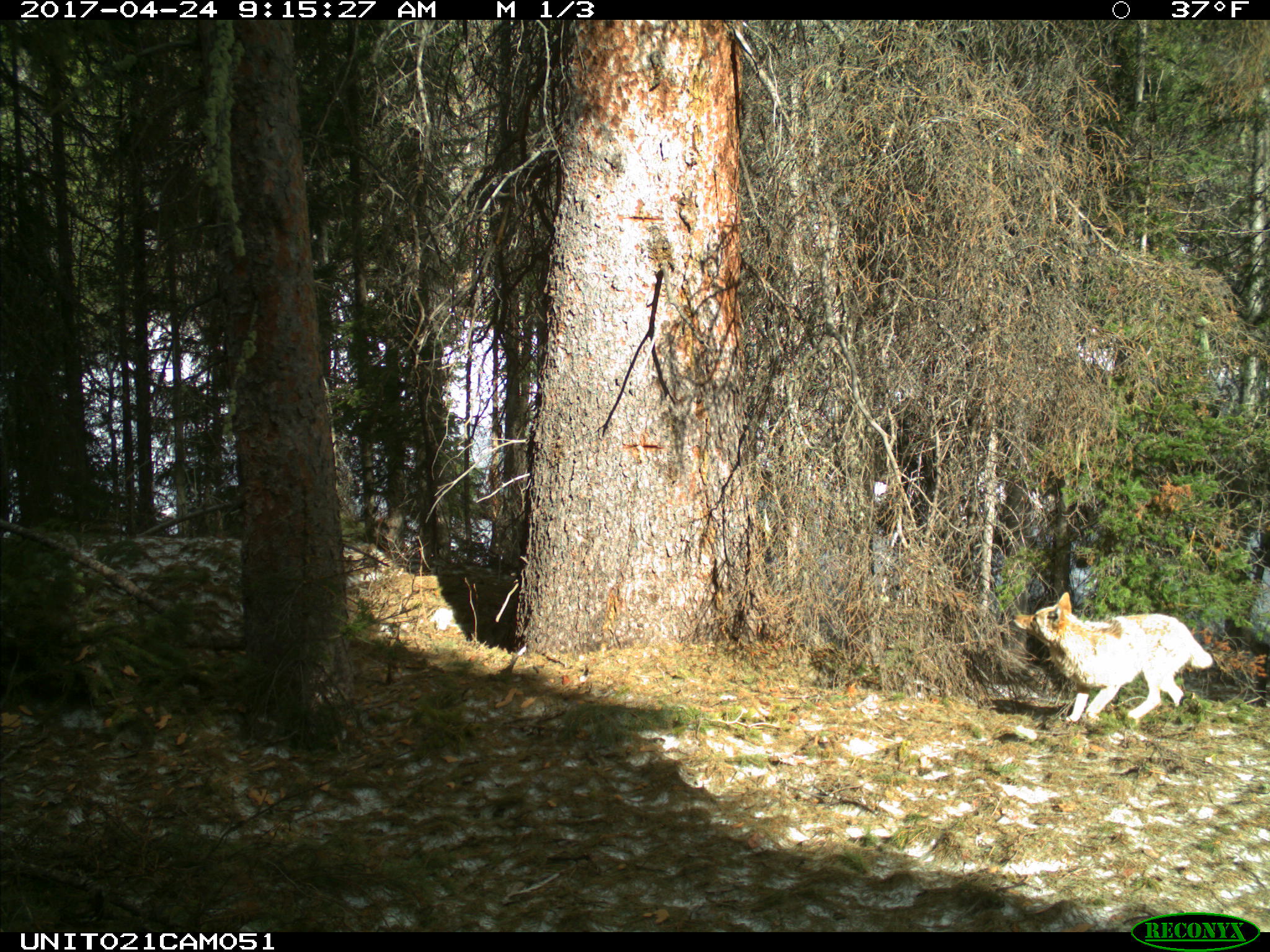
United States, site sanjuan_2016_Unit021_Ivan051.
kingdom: Animalia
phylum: Chordata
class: Mammalia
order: Carnivora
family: Canidae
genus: Canis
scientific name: Canis latrans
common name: coyote